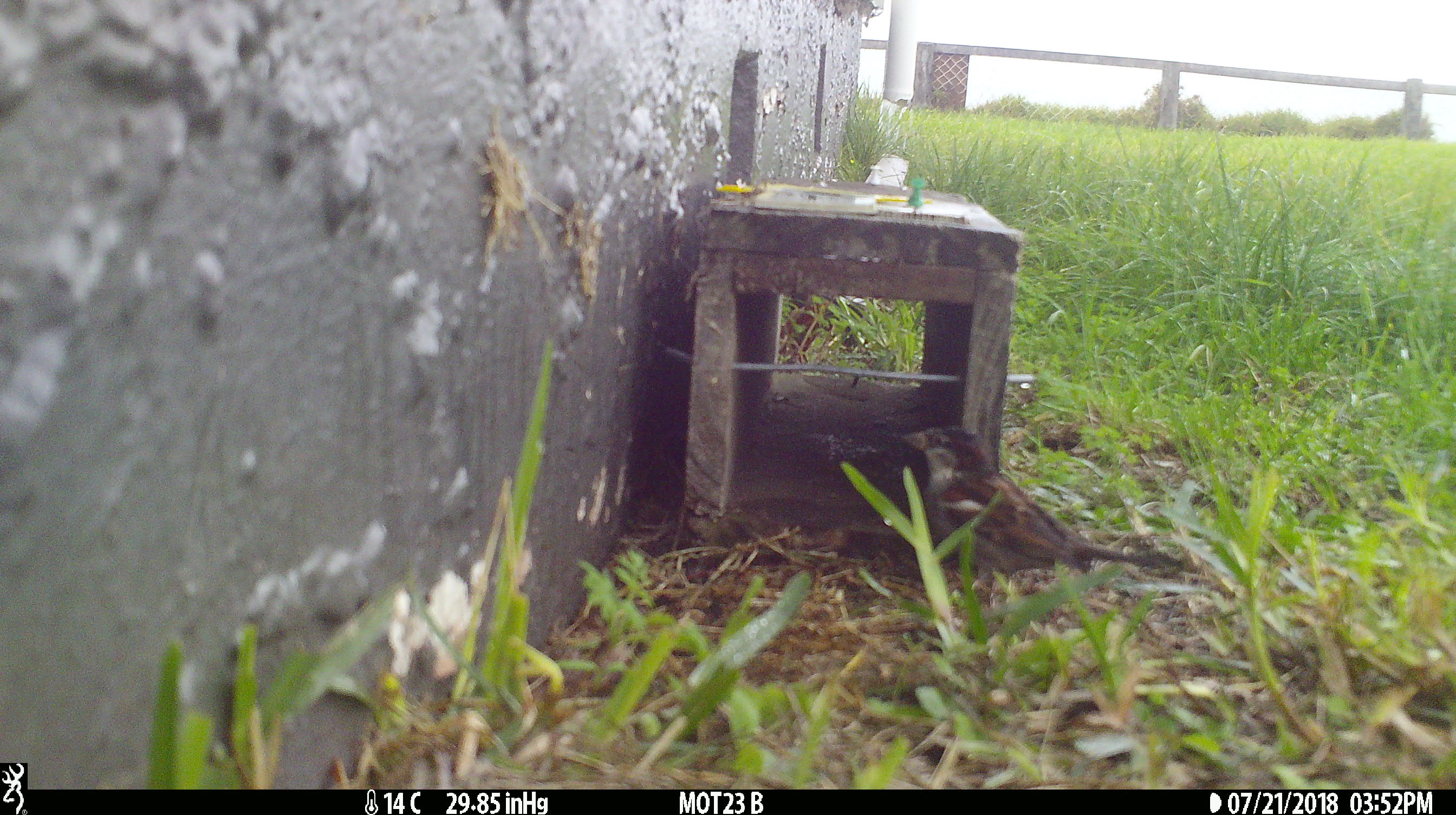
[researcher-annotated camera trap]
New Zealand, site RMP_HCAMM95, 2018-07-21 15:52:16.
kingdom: Animalia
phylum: Chordata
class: Aves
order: Passeriformes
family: Passeridae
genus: Passer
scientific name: Passer domesticus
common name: house sparrow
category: sparrow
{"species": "sparrow (house sparrow) (Passer domesticus)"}